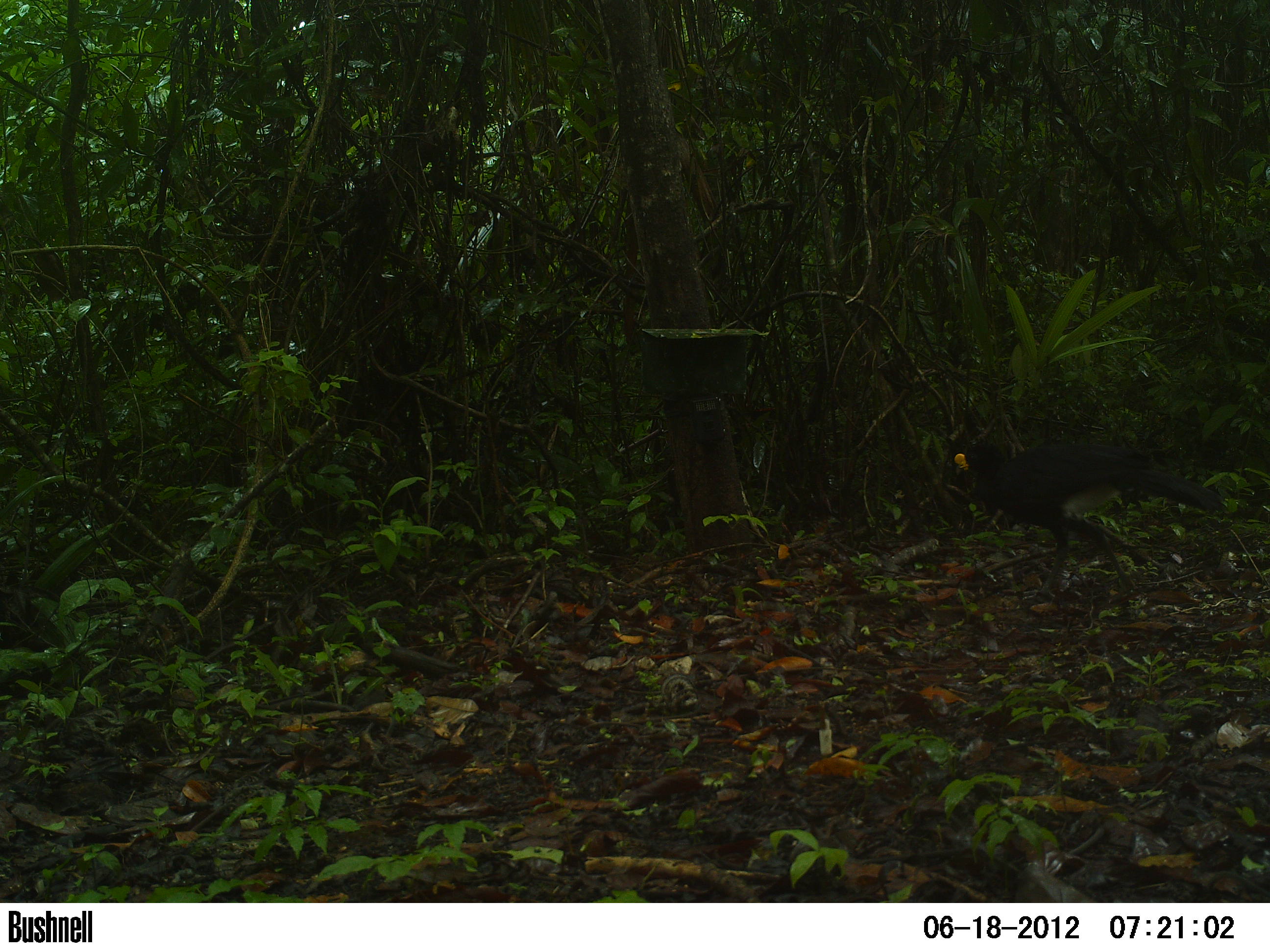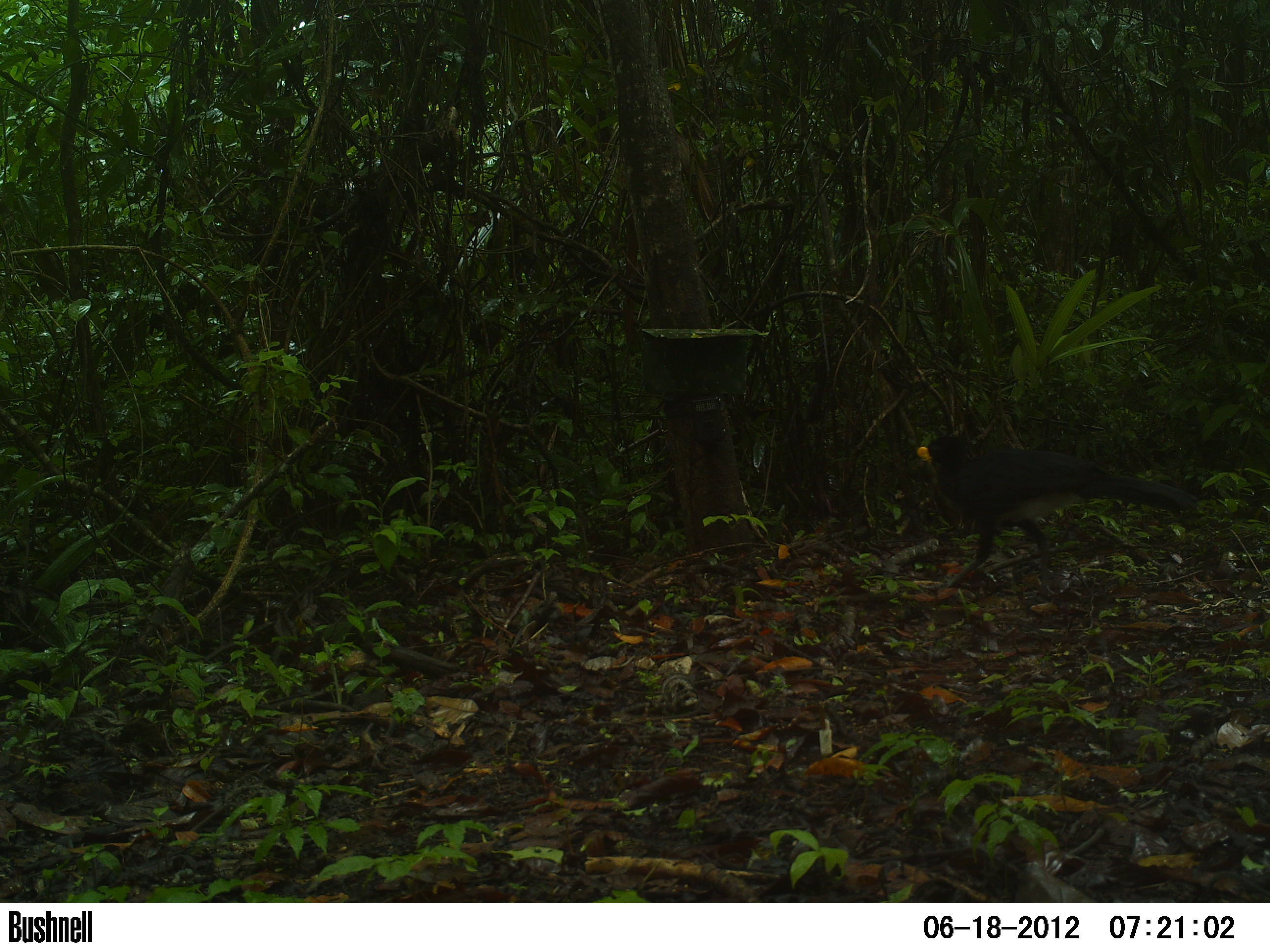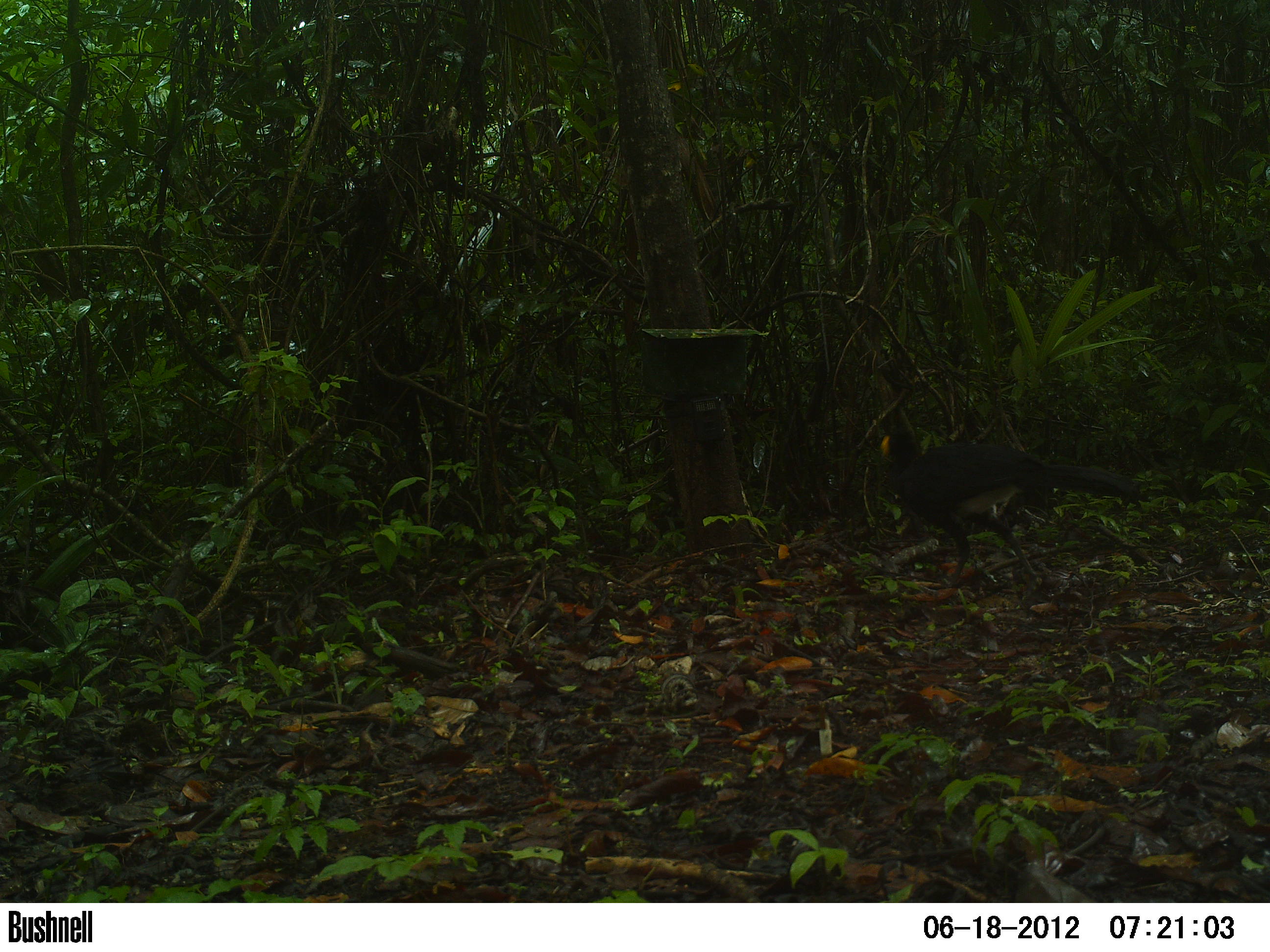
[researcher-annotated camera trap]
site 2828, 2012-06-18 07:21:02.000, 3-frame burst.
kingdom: Animalia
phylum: Chordata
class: Aves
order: Galliformes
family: Cracidae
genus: Crax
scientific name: Crax rubra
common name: great curassow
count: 1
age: adult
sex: male